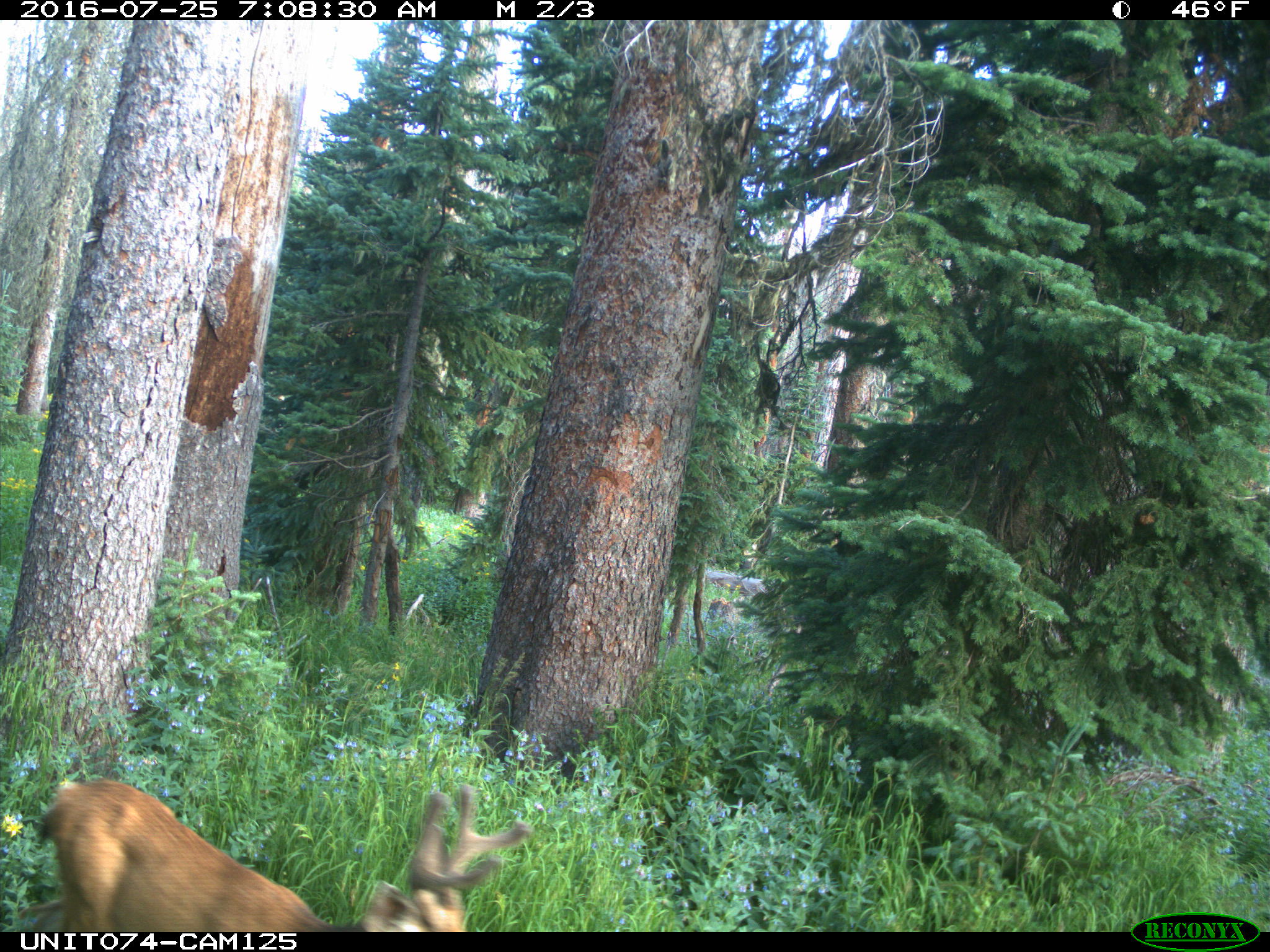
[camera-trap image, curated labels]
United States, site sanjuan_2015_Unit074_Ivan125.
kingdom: Animalia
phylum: Chordata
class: Mammalia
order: Artiodactyla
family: Cervidae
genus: Odocoileus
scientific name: Odocoileus hemionus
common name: mule deer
Odocoileus hemionus (mule deer).